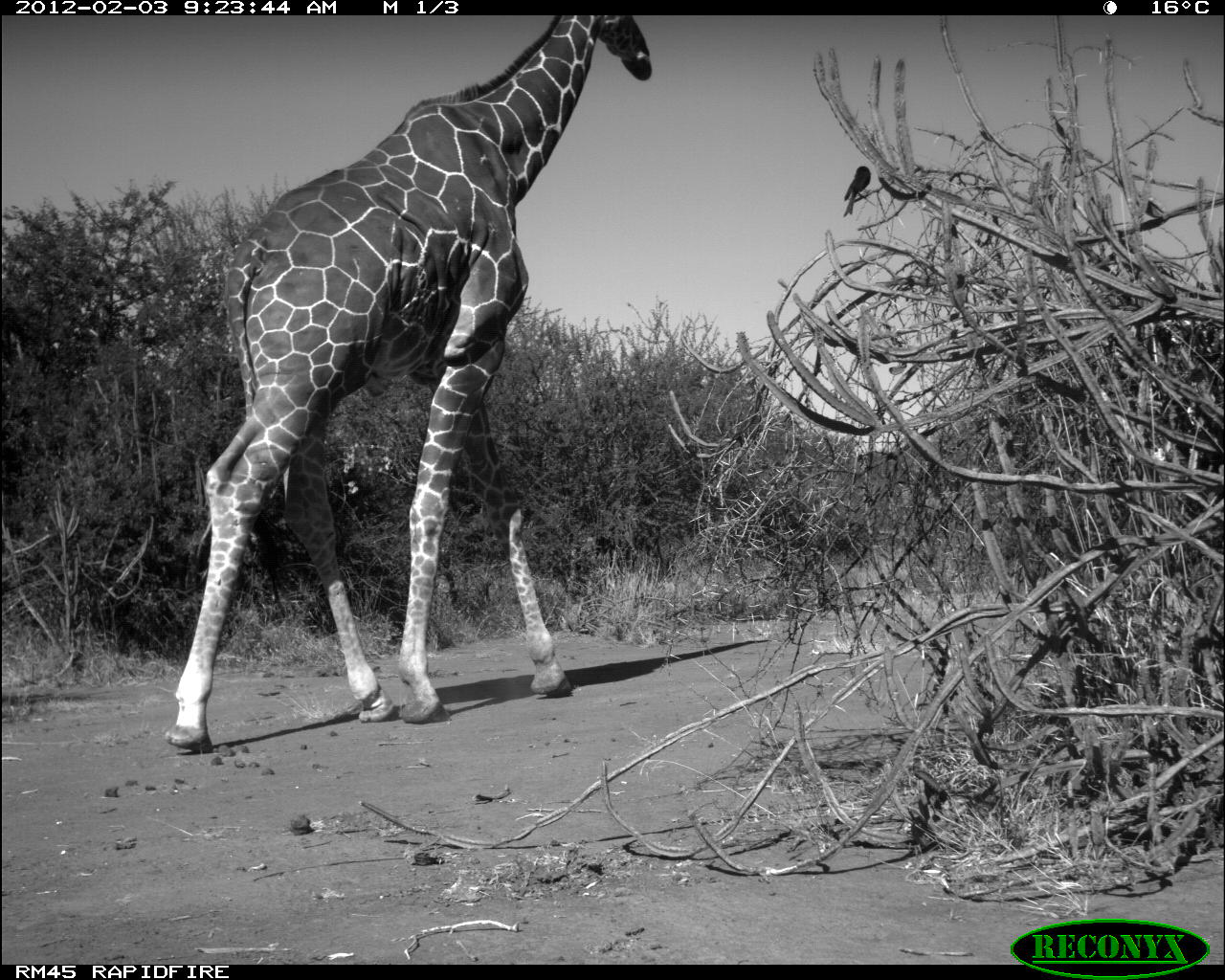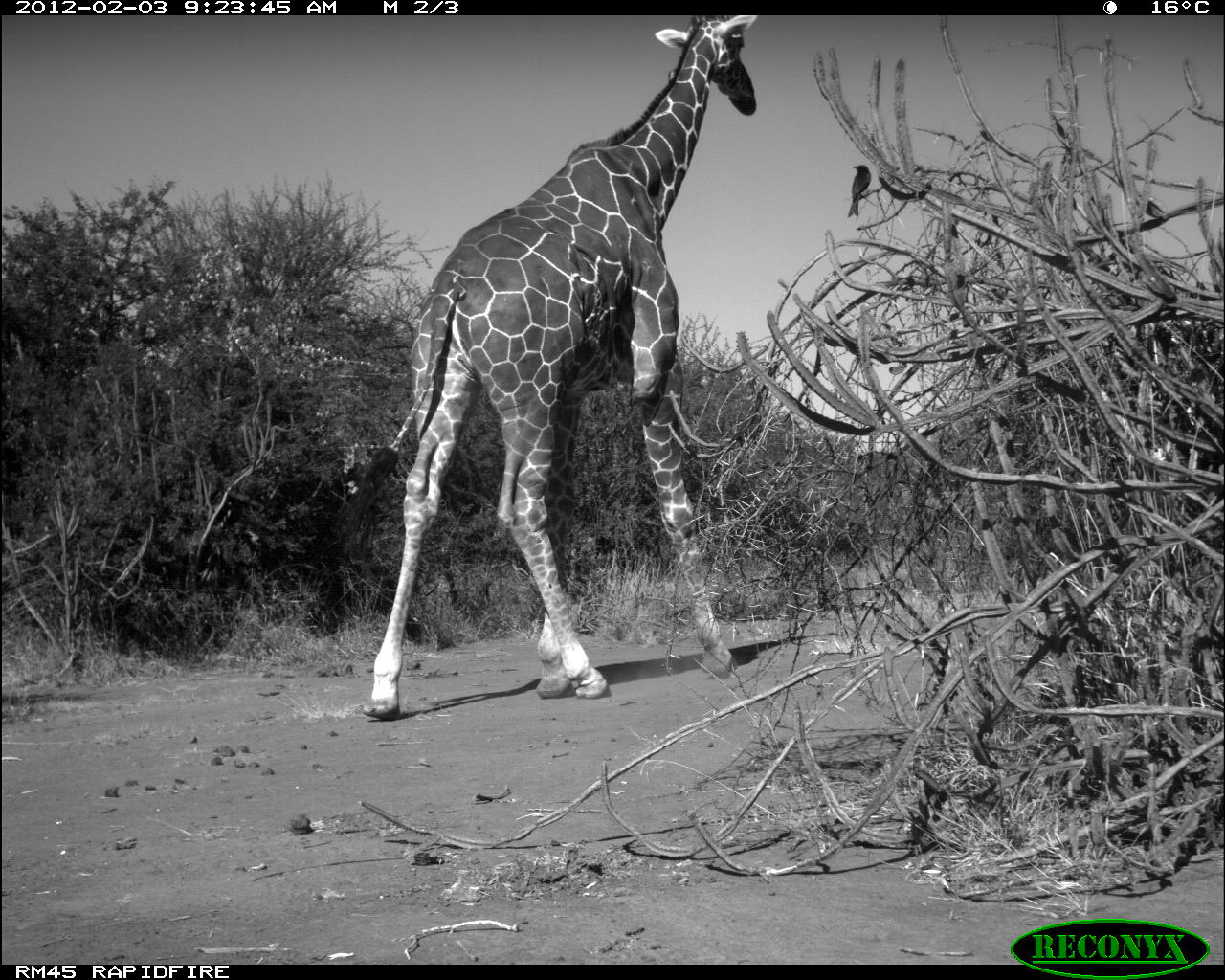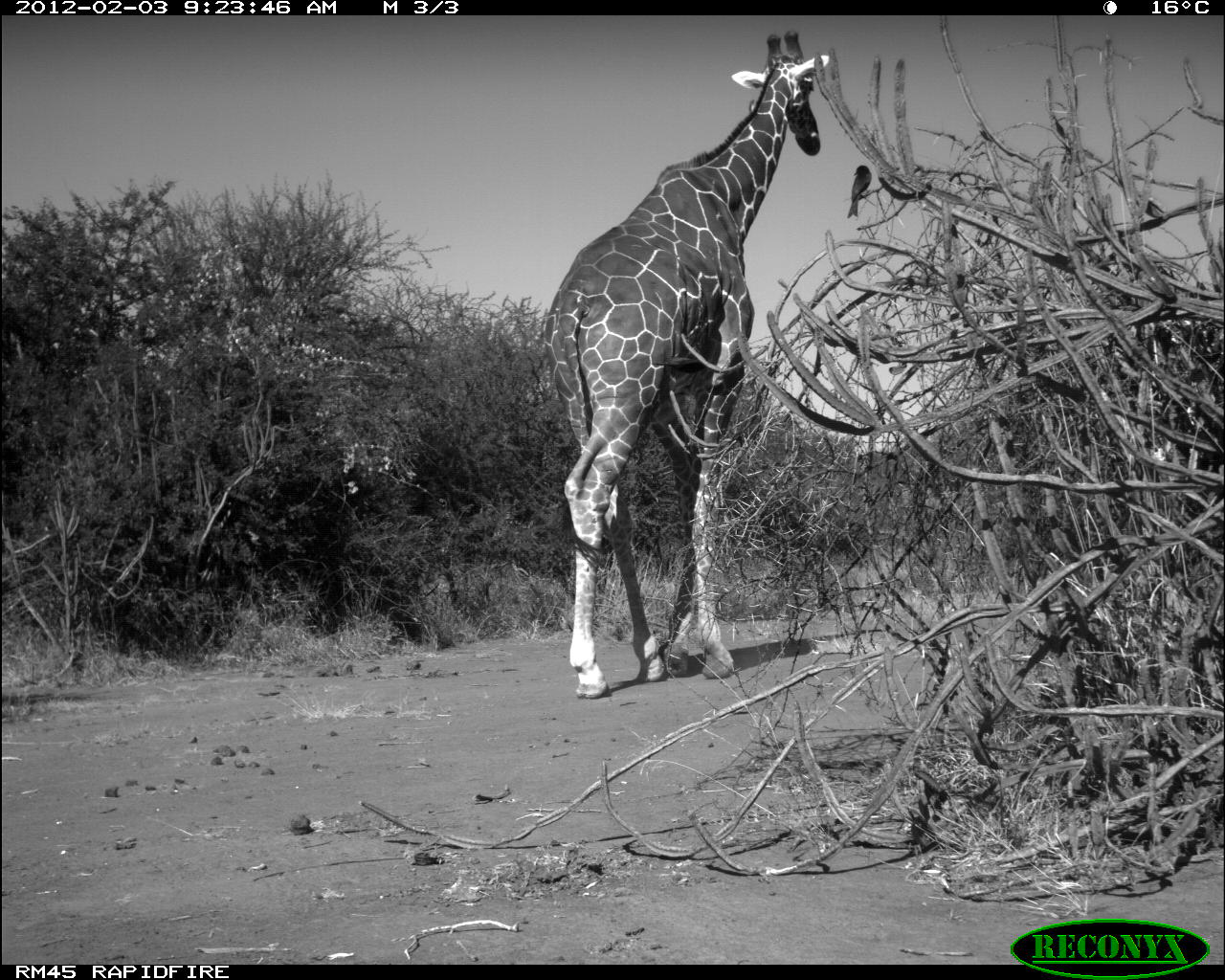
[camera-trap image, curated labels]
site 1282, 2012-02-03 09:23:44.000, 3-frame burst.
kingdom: Animalia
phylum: Chordata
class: Mammalia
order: Artiodactyla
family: Giraffidae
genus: Giraffa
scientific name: Giraffa camelopardalis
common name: giraffe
Giraffa camelopardalis (giraffe), count 1.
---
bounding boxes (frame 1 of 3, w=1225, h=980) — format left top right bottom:
giraffa camelopardalis: 161 12 655 752; 843 165 871 217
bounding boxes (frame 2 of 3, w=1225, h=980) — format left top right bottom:
giraffa camelopardalis: 353 15 762 719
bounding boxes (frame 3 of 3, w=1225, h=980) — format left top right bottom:
giraffa camelopardalis: 534 23 835 699